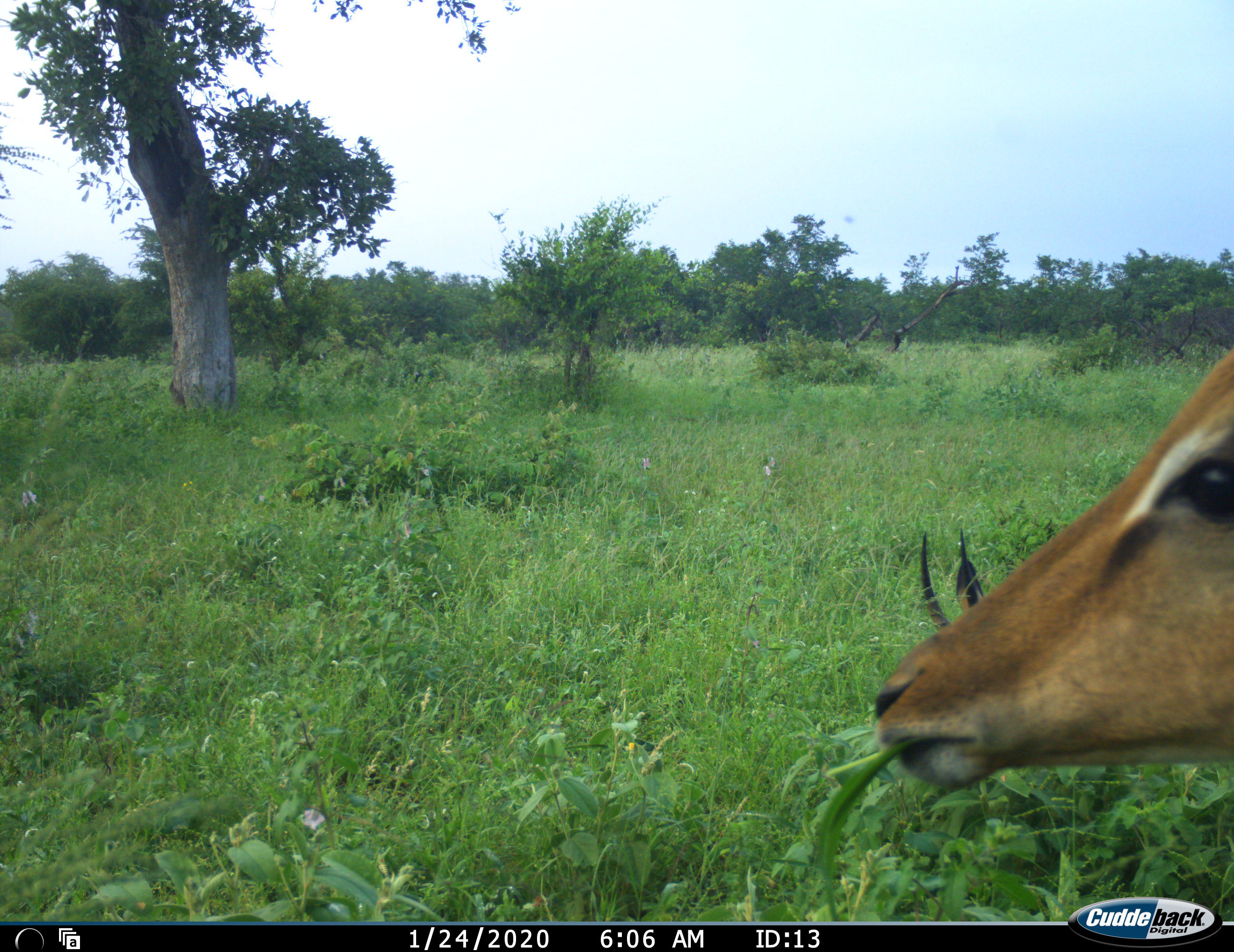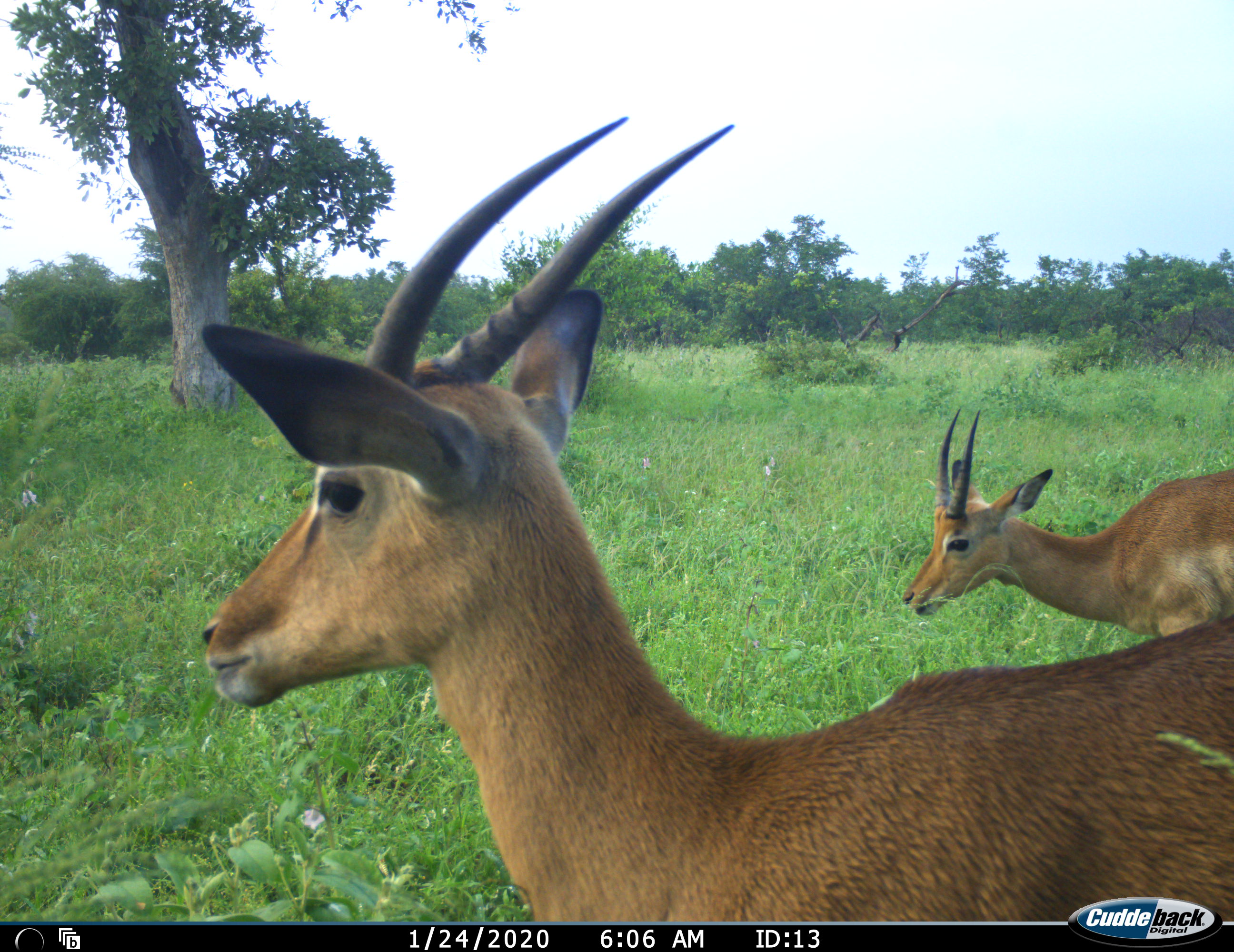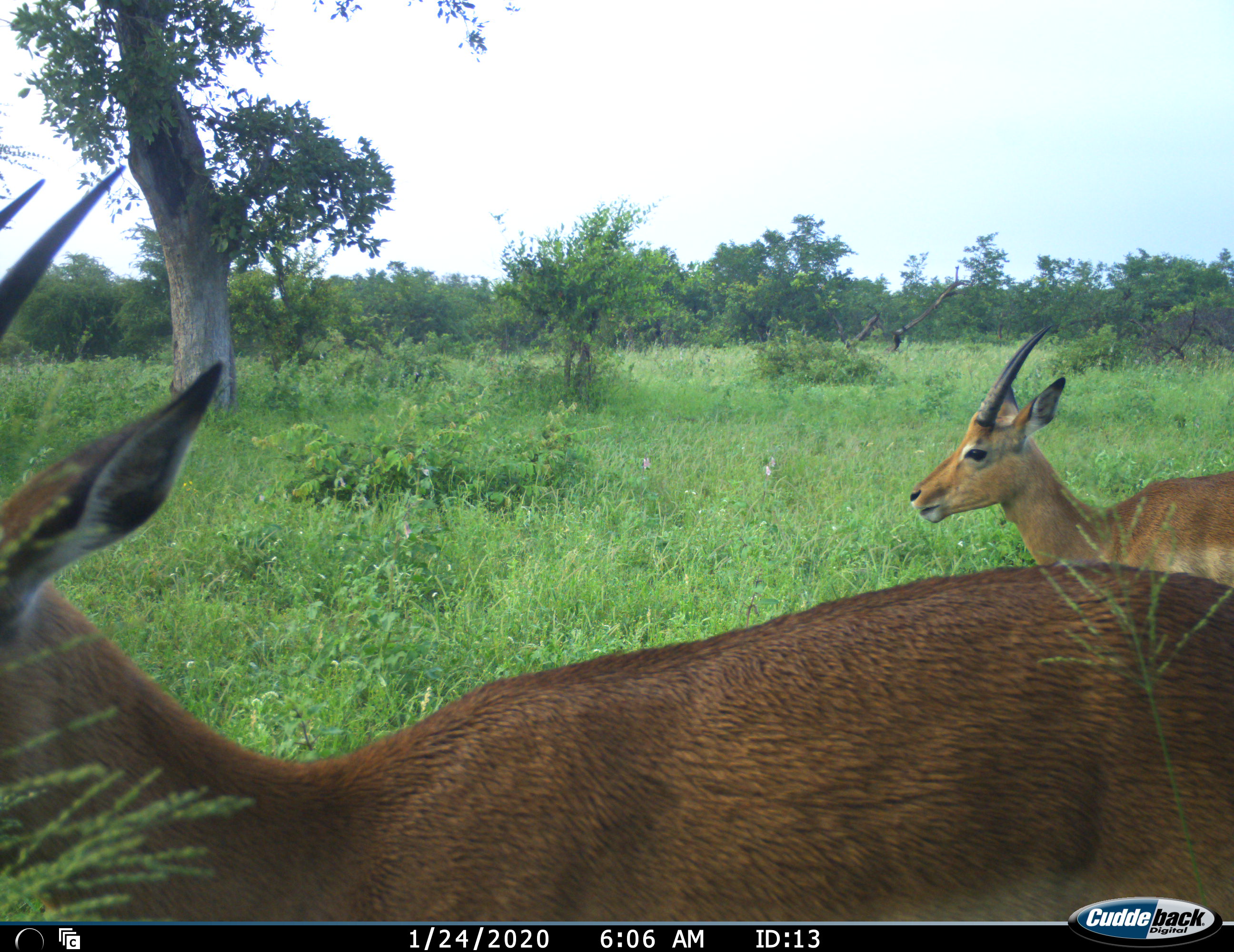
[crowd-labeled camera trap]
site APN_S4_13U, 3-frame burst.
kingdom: Animalia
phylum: Chordata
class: Mammalia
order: Artiodactyla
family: Bovidae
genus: Aepyceros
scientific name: Aepyceros melampus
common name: impala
Impala (Aepyceros melampus), count 2. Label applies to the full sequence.